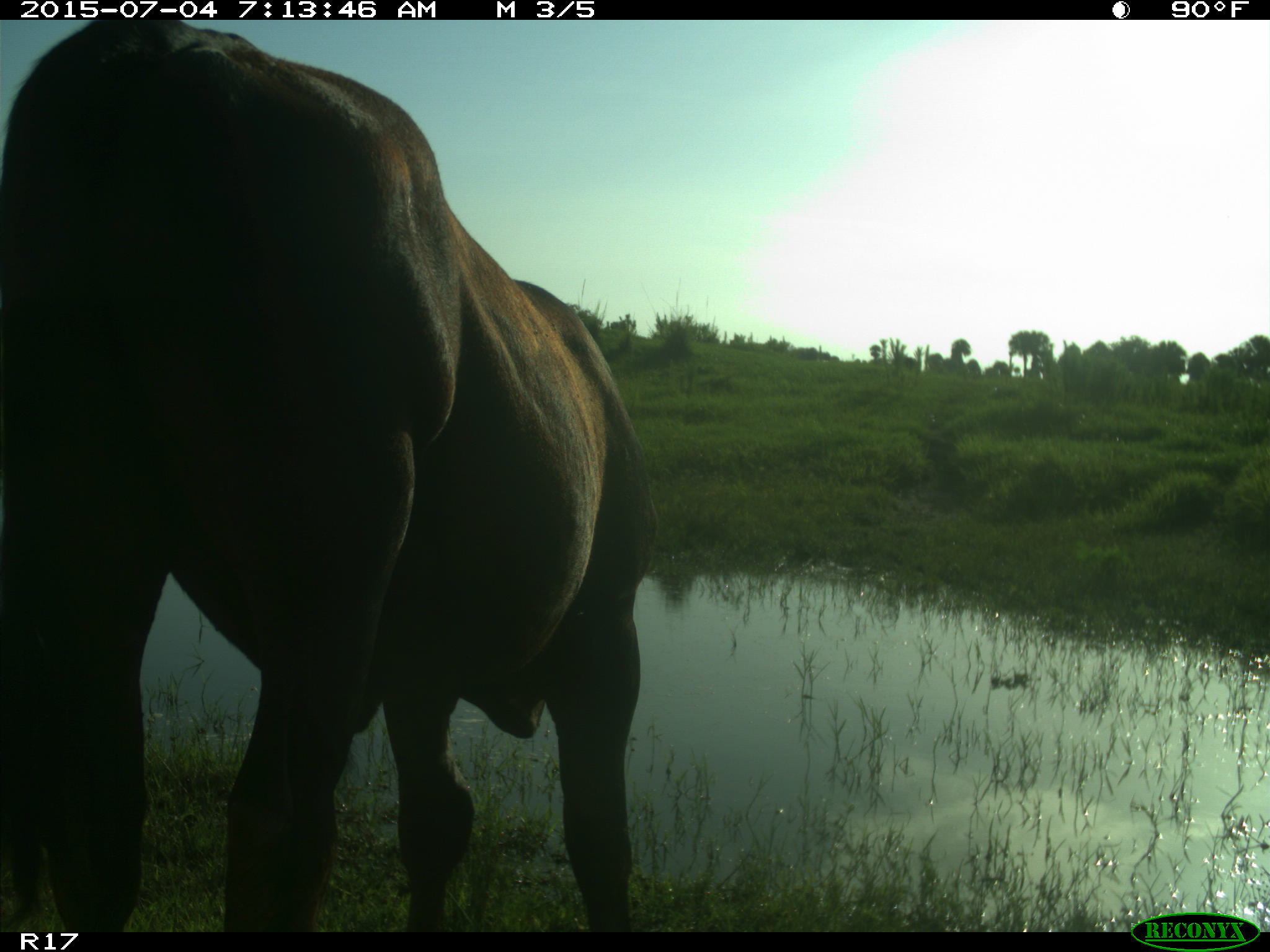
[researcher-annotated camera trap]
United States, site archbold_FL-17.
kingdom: Animalia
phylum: Chordata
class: Mammalia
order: Artiodactyla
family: Bovidae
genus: Bos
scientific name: Bos taurus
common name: domestic cow